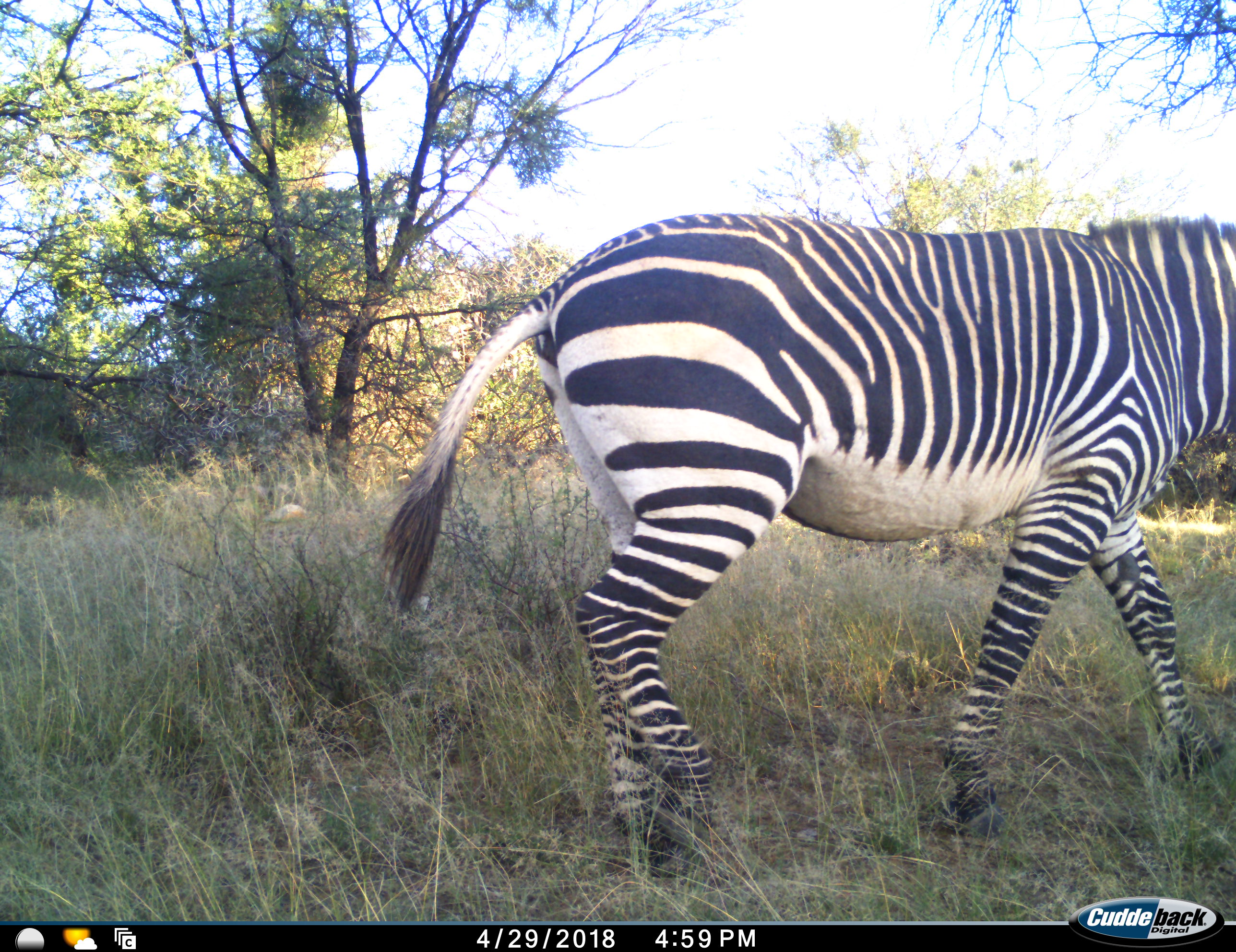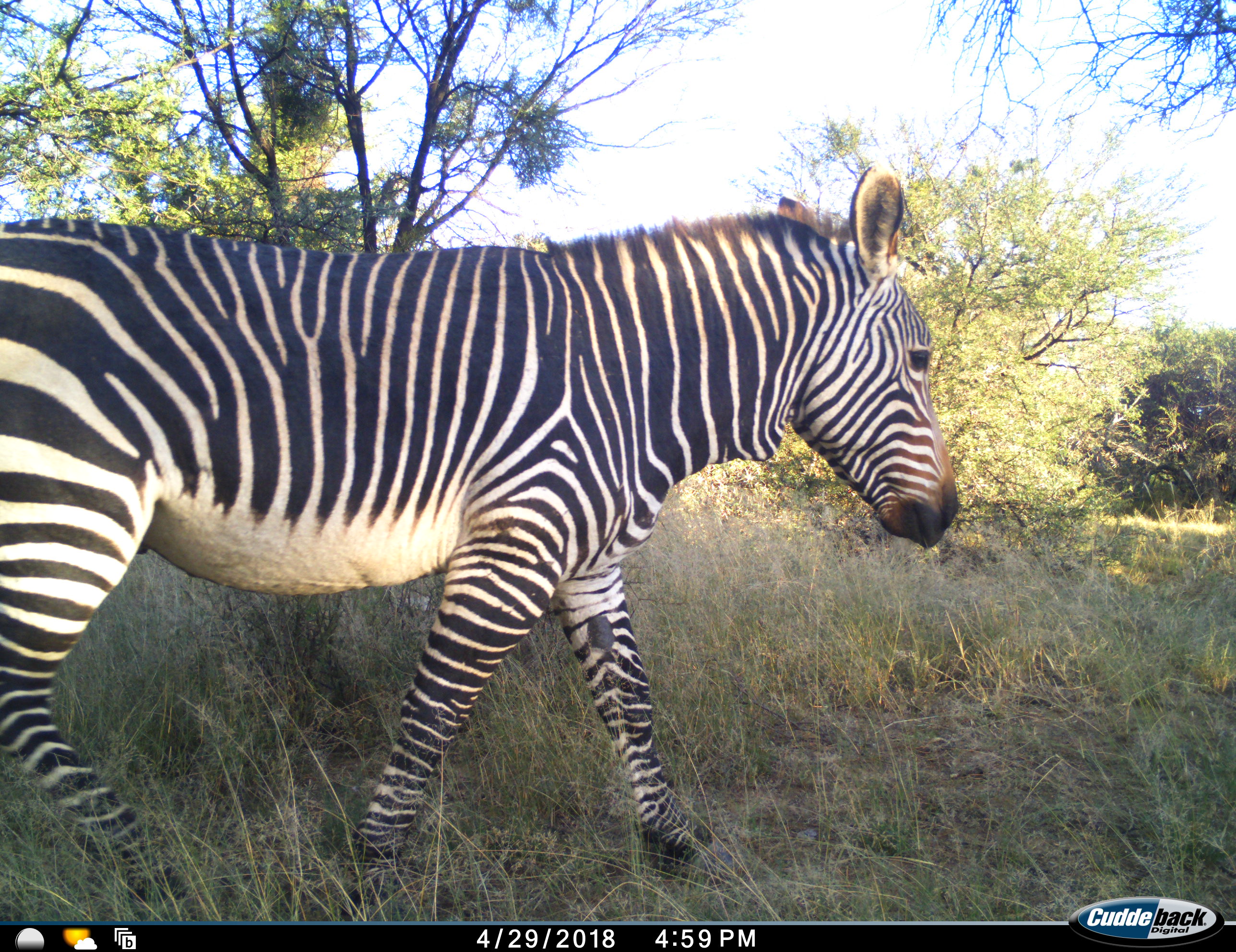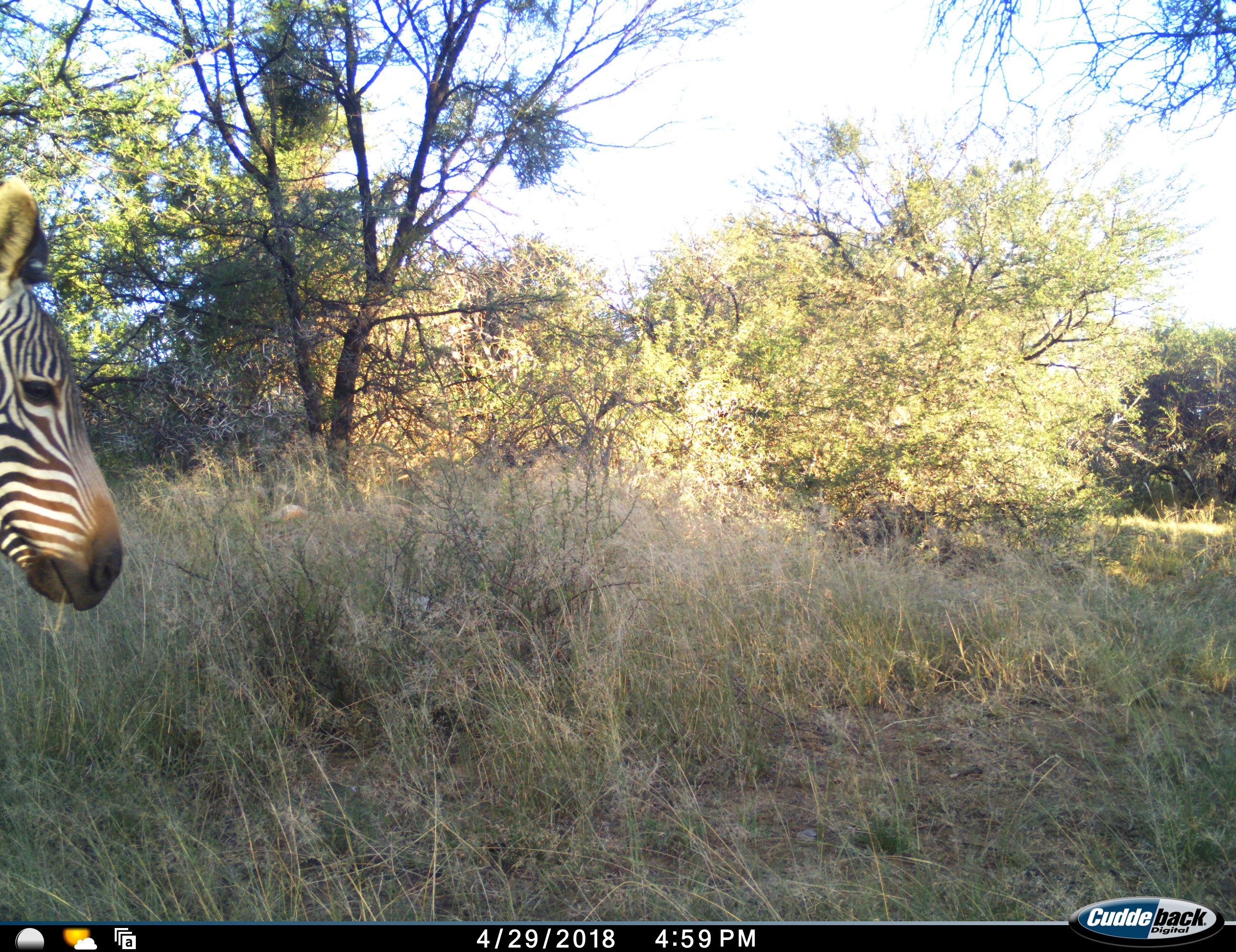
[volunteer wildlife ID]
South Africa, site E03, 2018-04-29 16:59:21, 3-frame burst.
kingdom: Animalia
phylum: Chordata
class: Mammalia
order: Perissodactyla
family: Equidae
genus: Equus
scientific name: Equus zebra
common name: mountain zebra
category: zebramountain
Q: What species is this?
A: Zebramountain (mountain zebra) (Equus zebra).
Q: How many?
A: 1.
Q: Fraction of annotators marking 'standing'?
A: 0%.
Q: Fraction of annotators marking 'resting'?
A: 0%.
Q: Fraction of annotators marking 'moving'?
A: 100%.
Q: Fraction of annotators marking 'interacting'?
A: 0%.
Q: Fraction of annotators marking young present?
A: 0%.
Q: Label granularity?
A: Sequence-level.